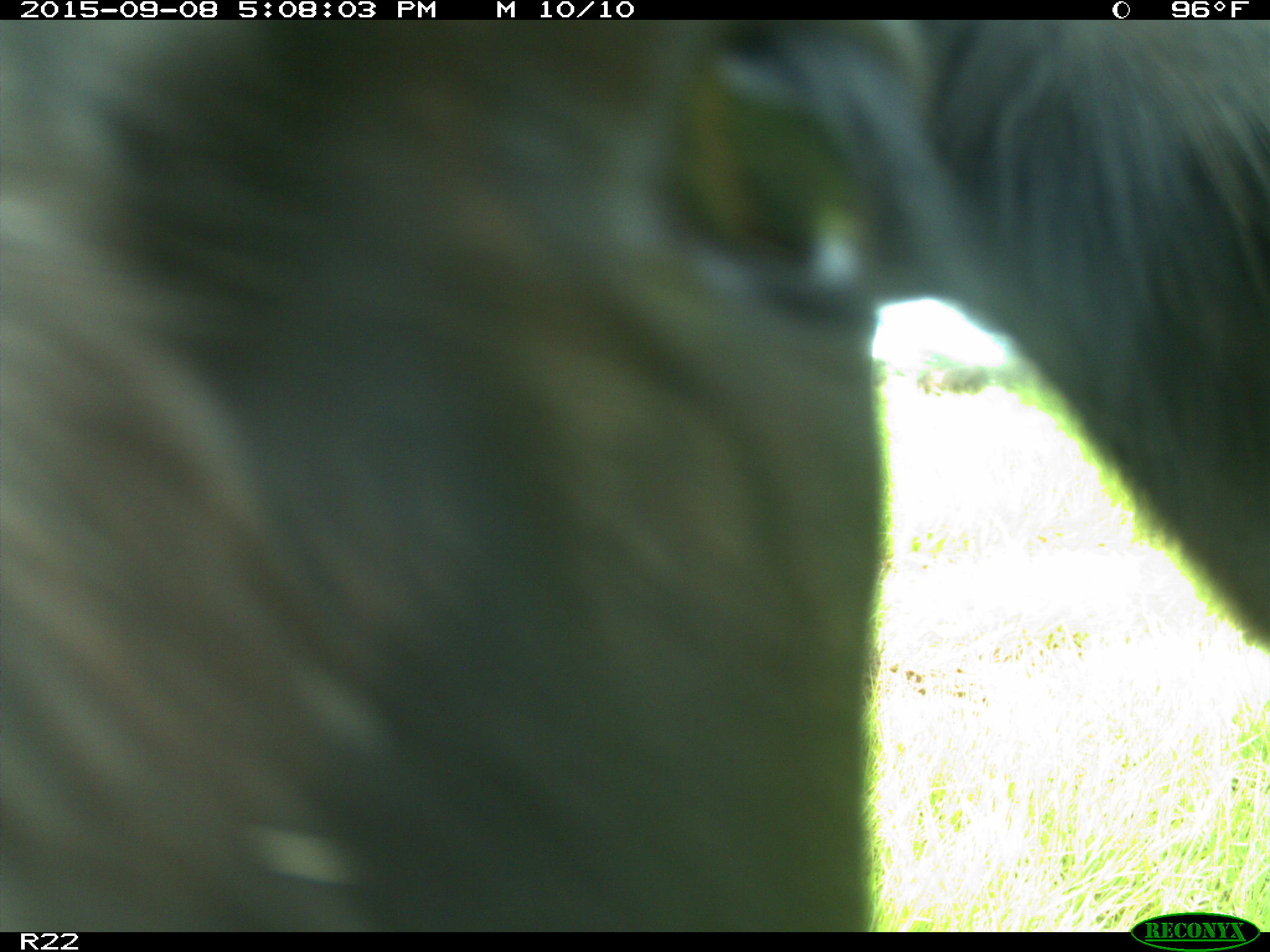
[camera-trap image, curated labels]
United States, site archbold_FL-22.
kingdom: Animalia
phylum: Chordata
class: Mammalia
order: Artiodactyla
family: Bovidae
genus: Bos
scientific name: Bos taurus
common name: domestic cow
Bos taurus (domestic cow).